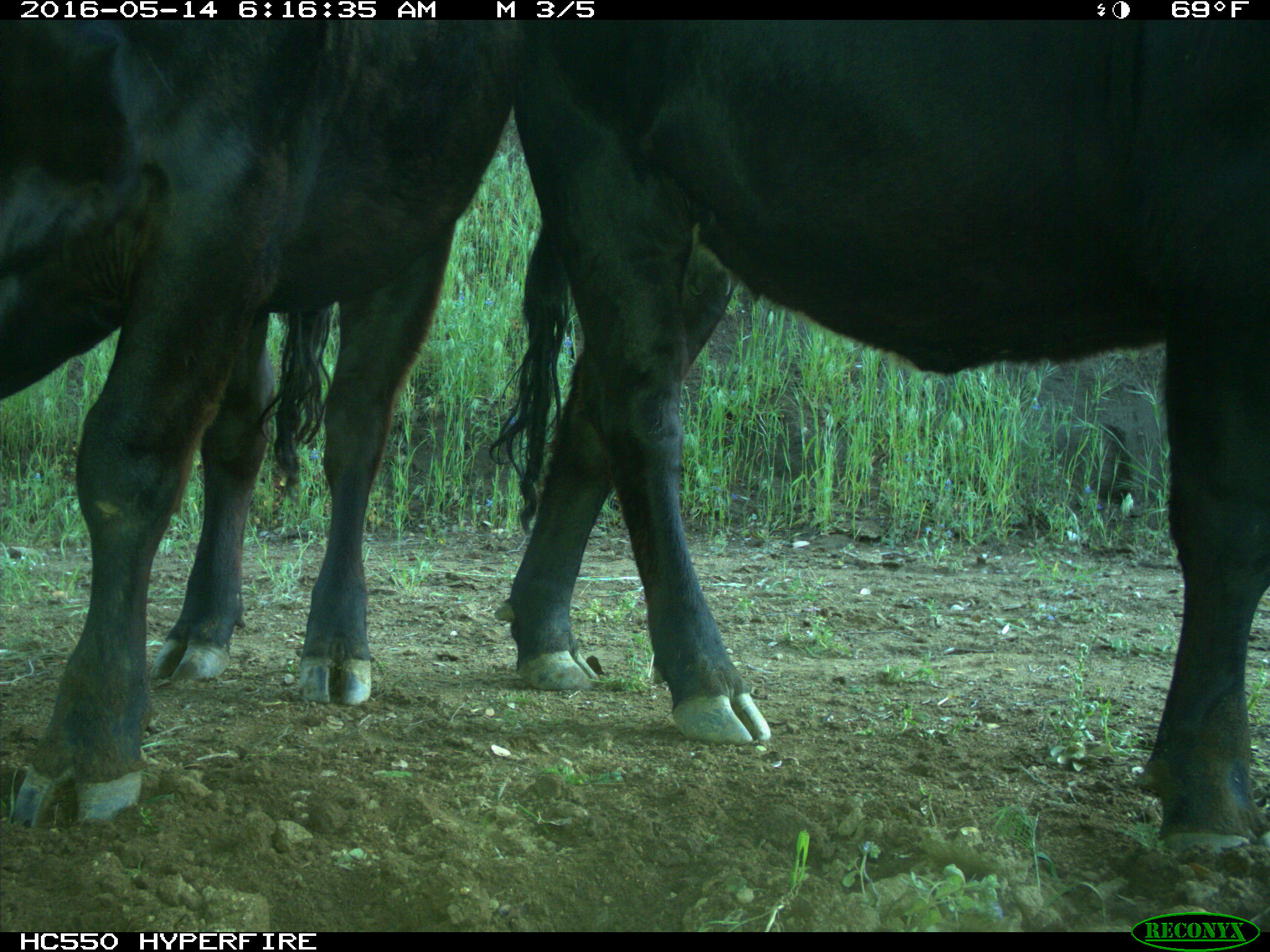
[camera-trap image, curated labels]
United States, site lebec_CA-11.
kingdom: Animalia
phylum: Chordata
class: Mammalia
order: Artiodactyla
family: Bovidae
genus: Bos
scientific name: Bos taurus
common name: domestic cow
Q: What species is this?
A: Bos taurus (domestic cow).